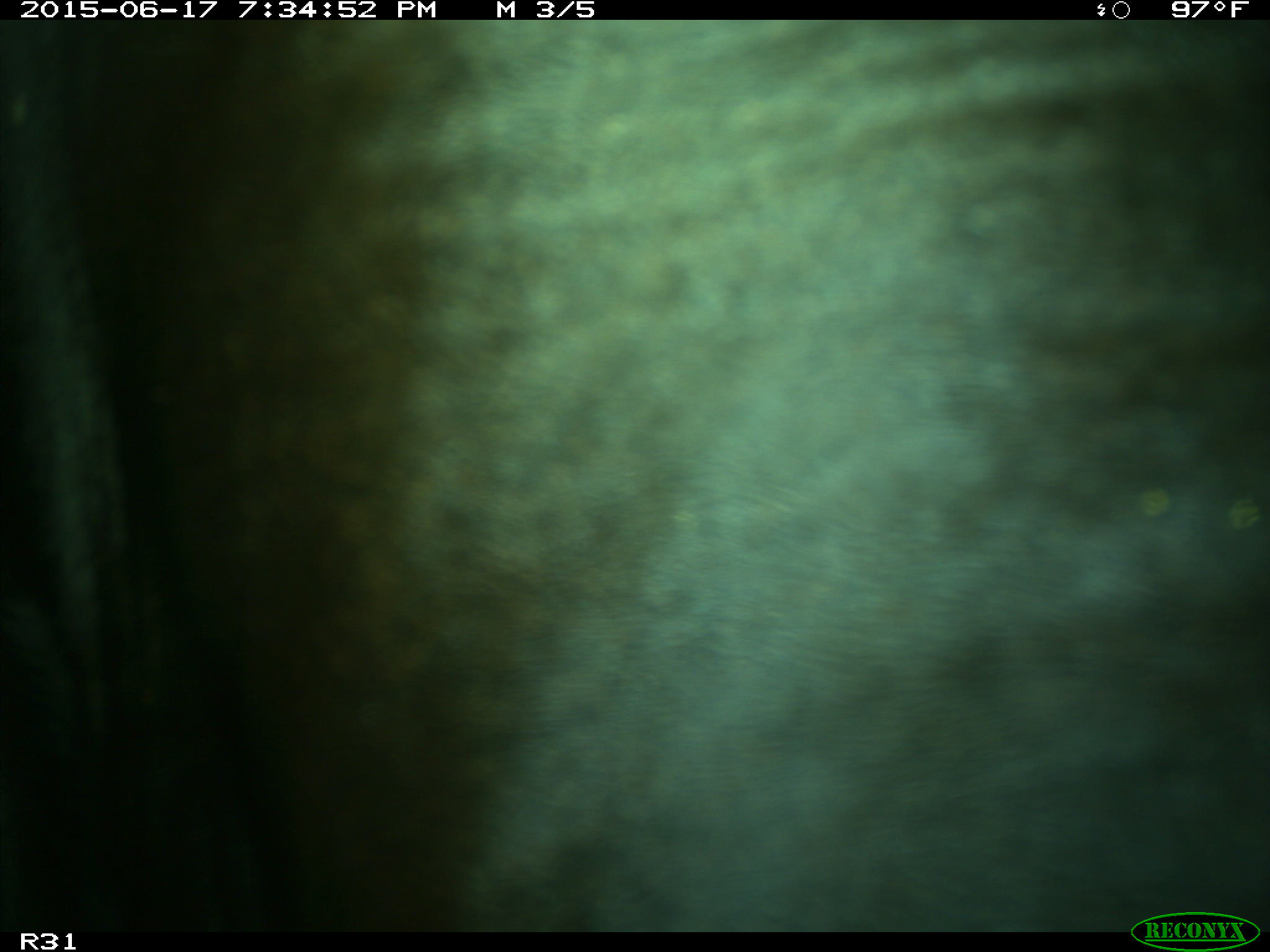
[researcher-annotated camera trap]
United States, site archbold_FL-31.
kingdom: Animalia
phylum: Chordata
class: Mammalia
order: Artiodactyla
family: Bovidae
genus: Bos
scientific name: Bos taurus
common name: domestic cow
Bos taurus (domestic cow).